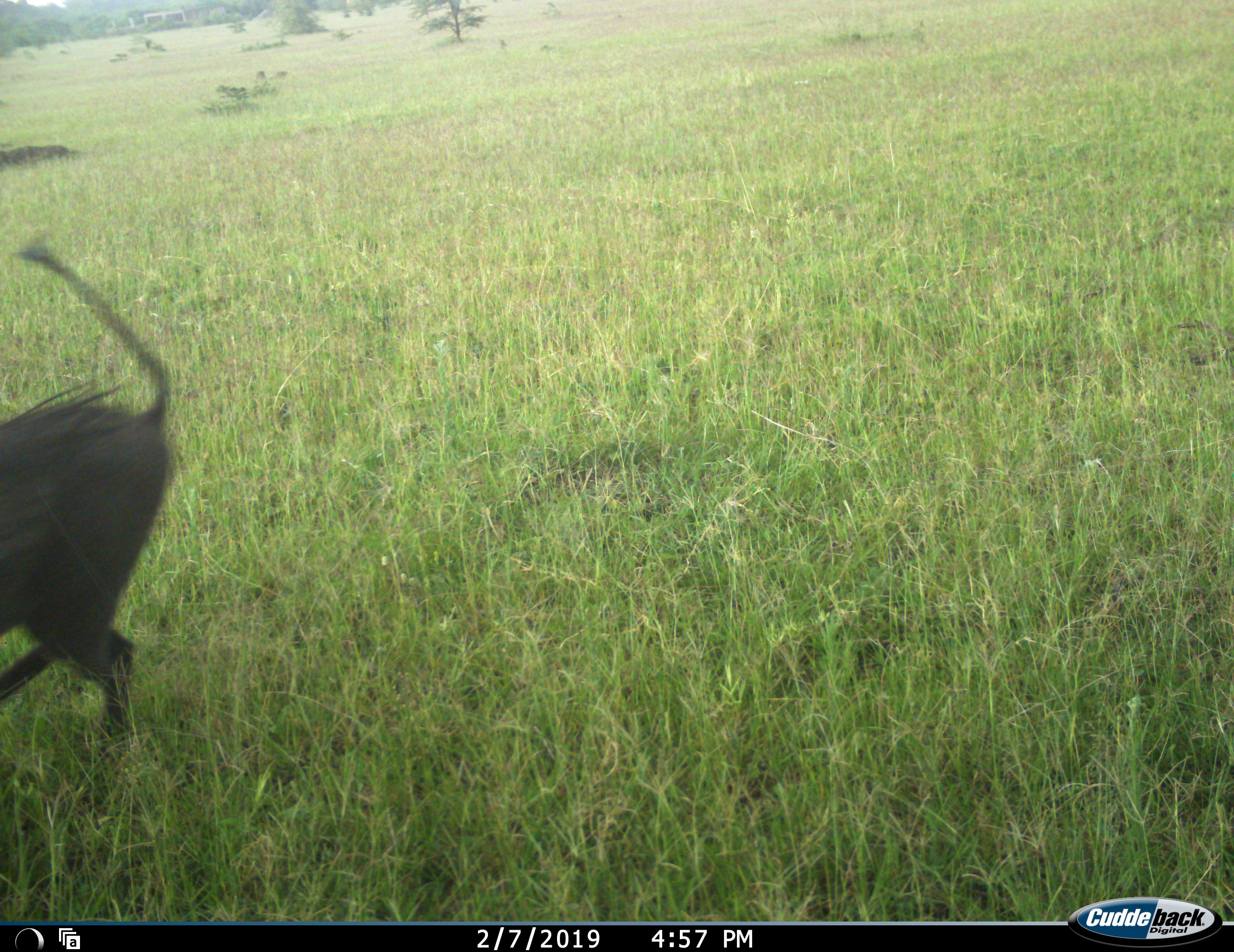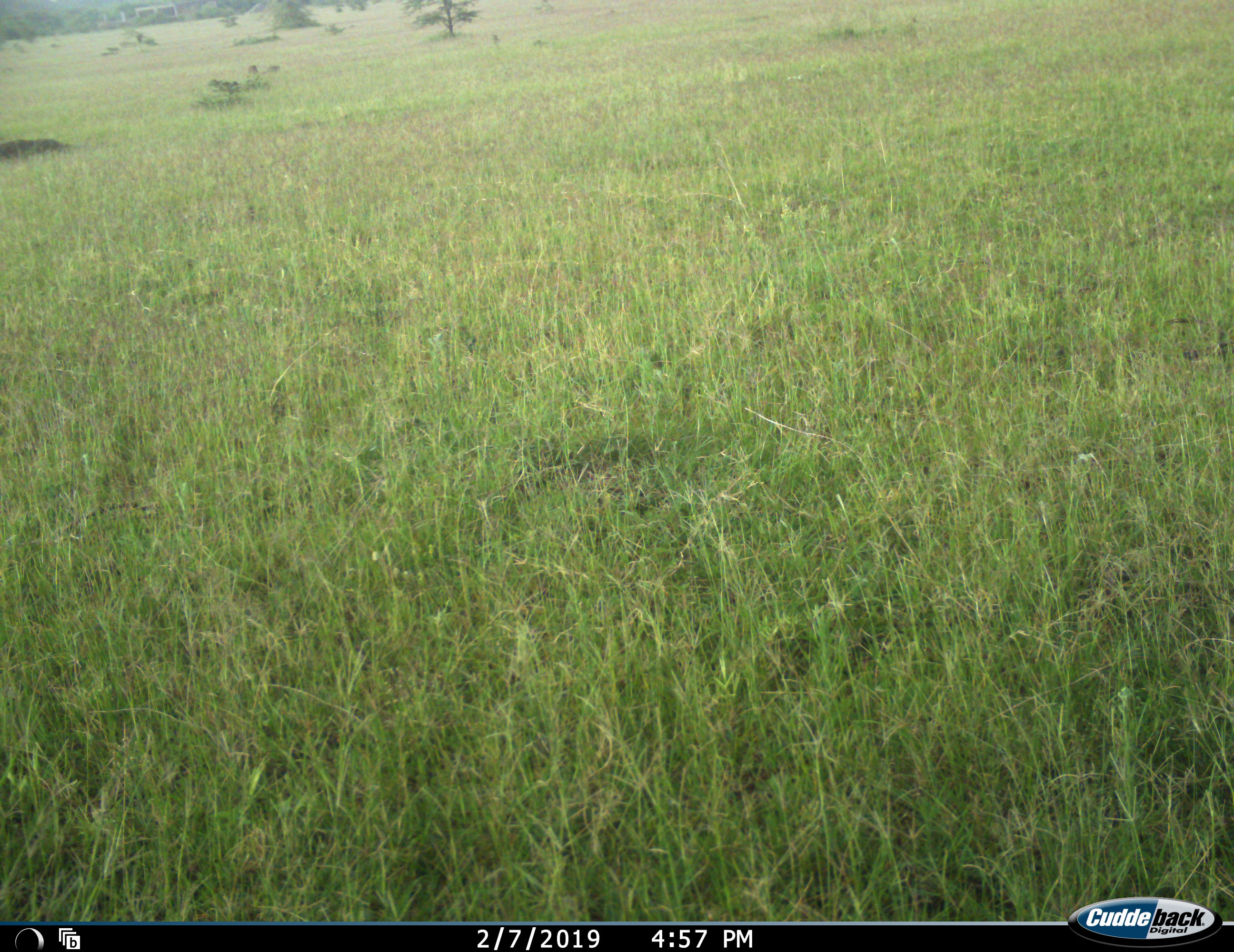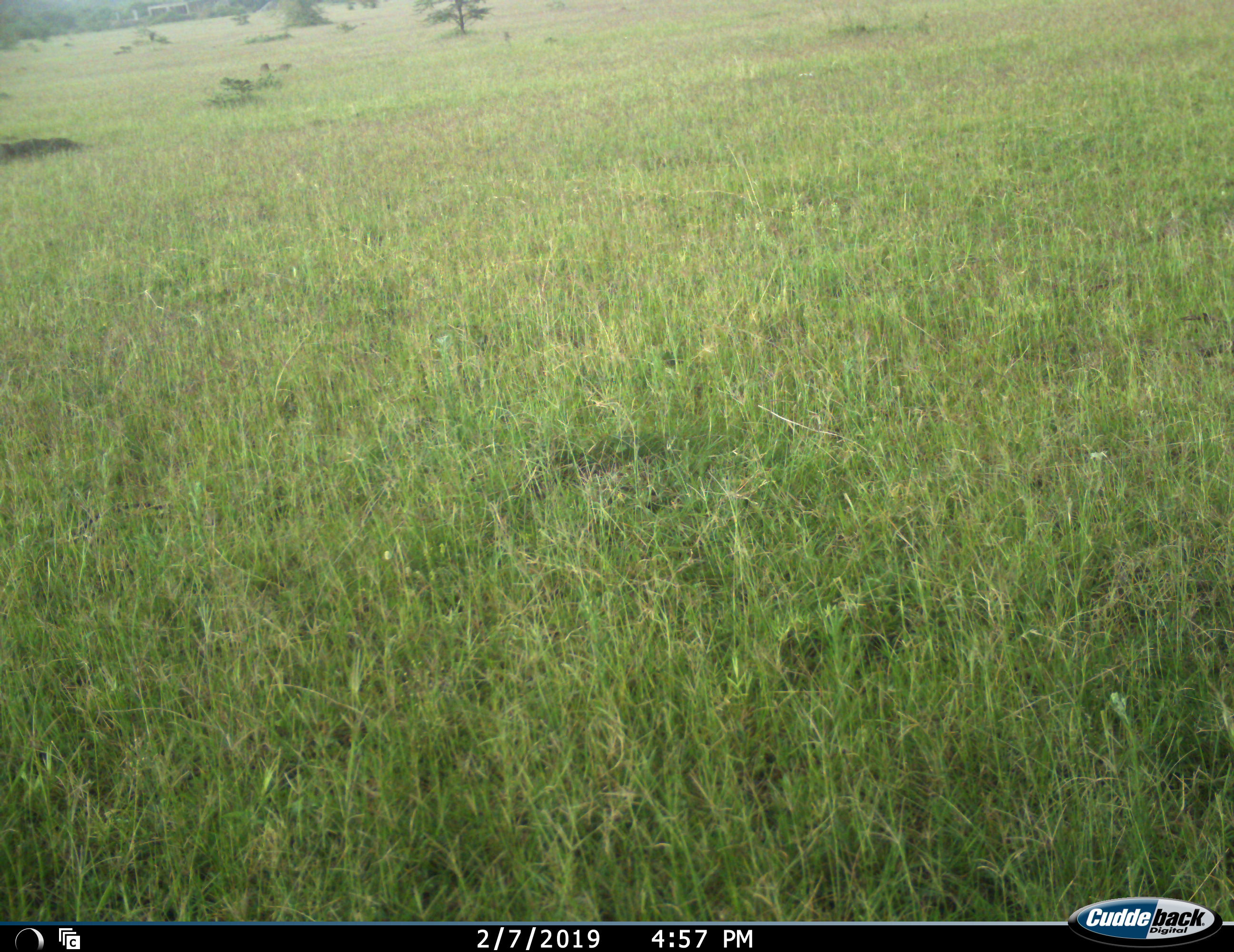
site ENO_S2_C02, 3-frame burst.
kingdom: Animalia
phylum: Chordata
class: Mammalia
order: Artiodactyla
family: Suidae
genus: Phacochoerus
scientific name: Phacochoerus africanus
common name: warthog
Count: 1.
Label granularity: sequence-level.